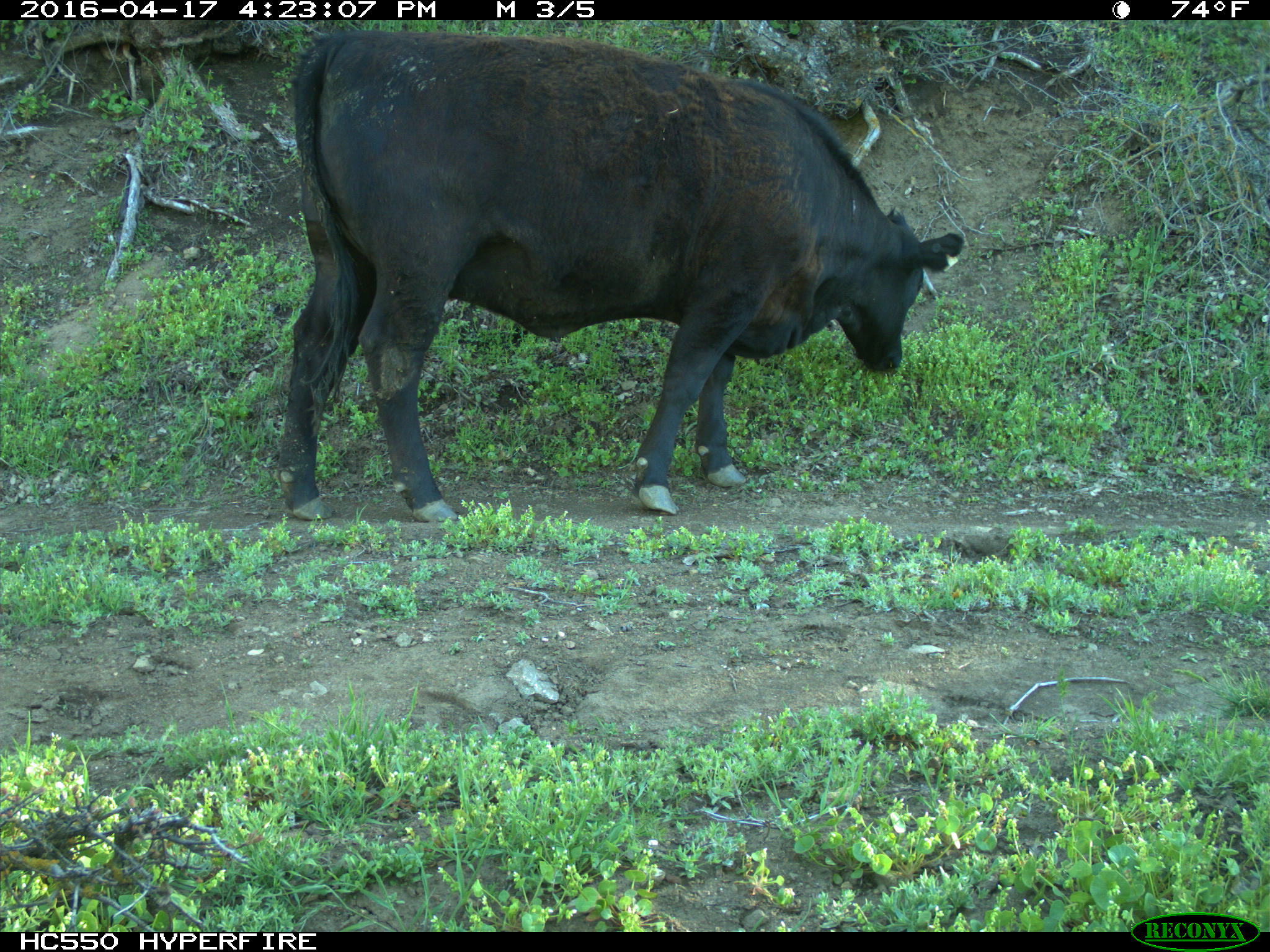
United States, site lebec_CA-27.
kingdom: Animalia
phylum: Chordata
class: Mammalia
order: Artiodactyla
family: Bovidae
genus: Bos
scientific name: Bos taurus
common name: domestic cow